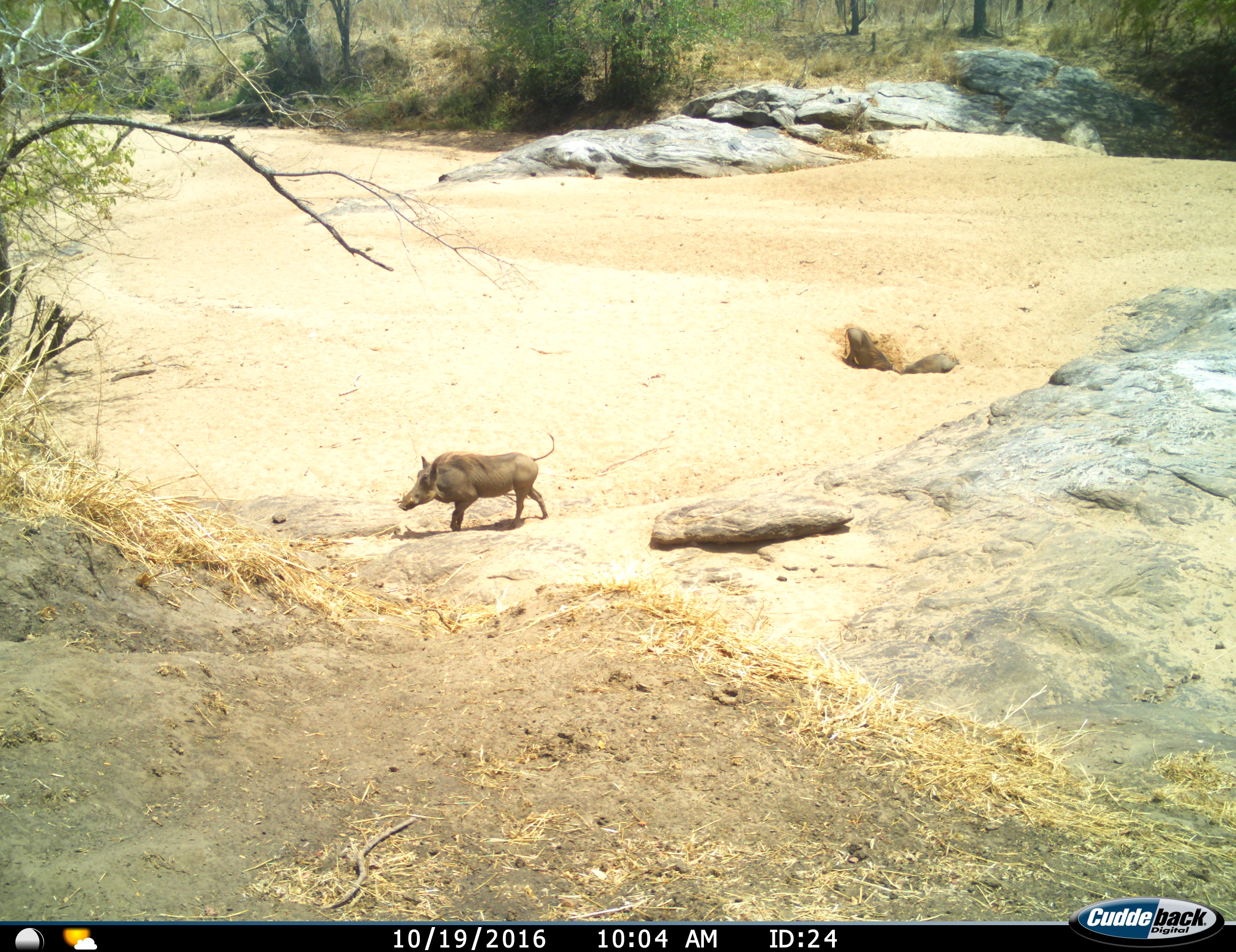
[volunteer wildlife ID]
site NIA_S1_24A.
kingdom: Animalia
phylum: Chordata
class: Mammalia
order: Artiodactyla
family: Suidae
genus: Phacochoerus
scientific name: Phacochoerus africanus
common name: warthog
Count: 3.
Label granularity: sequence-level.